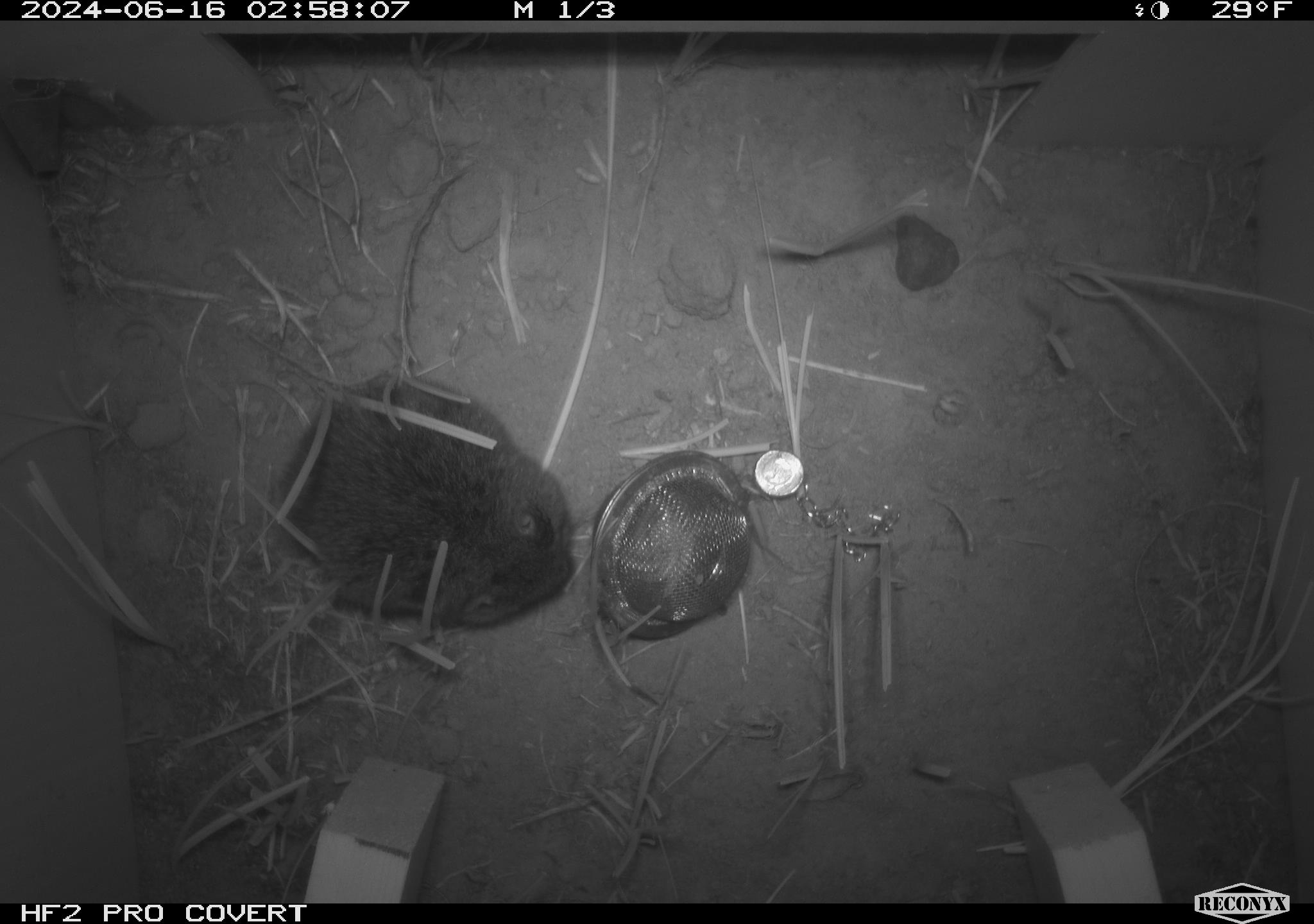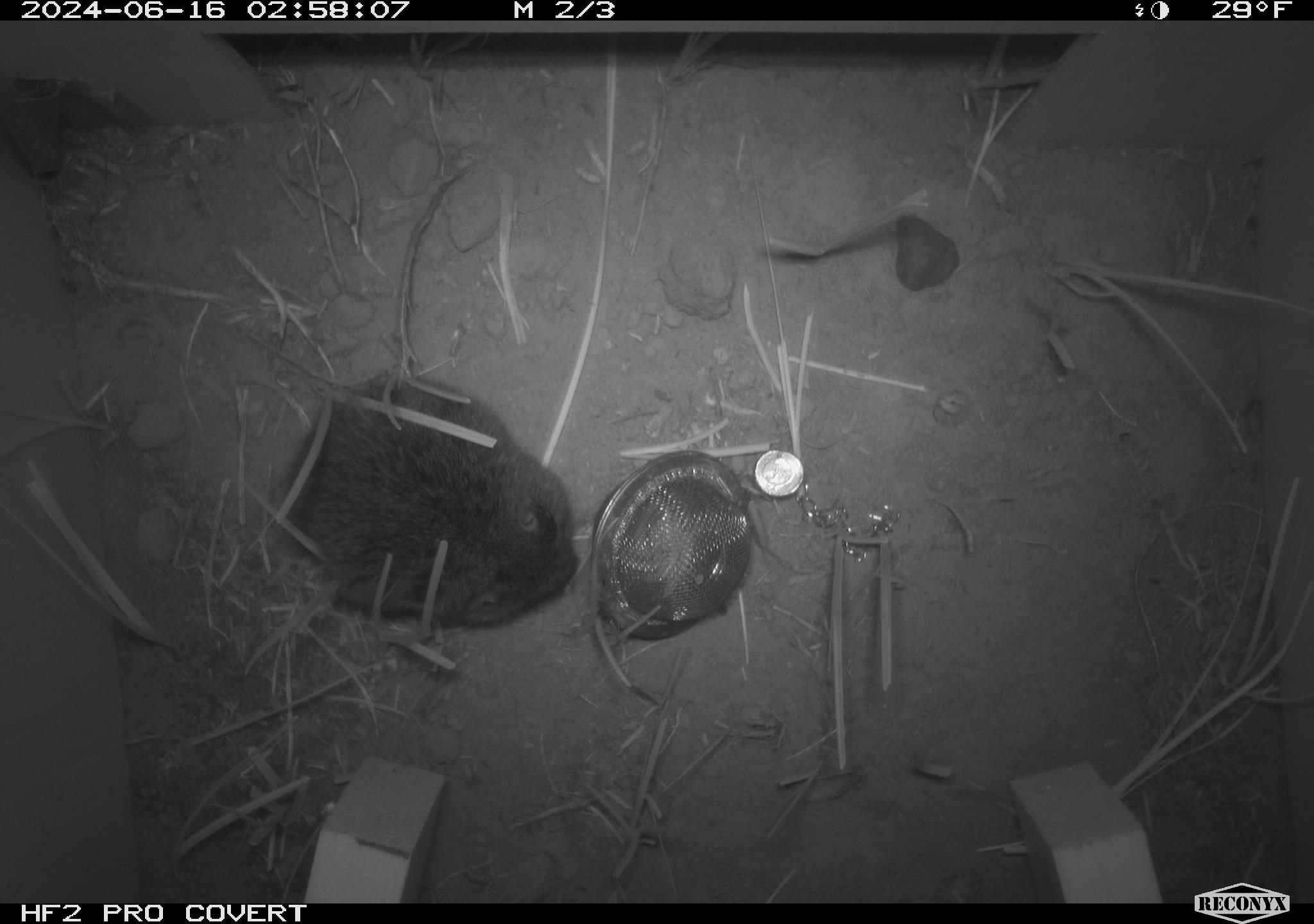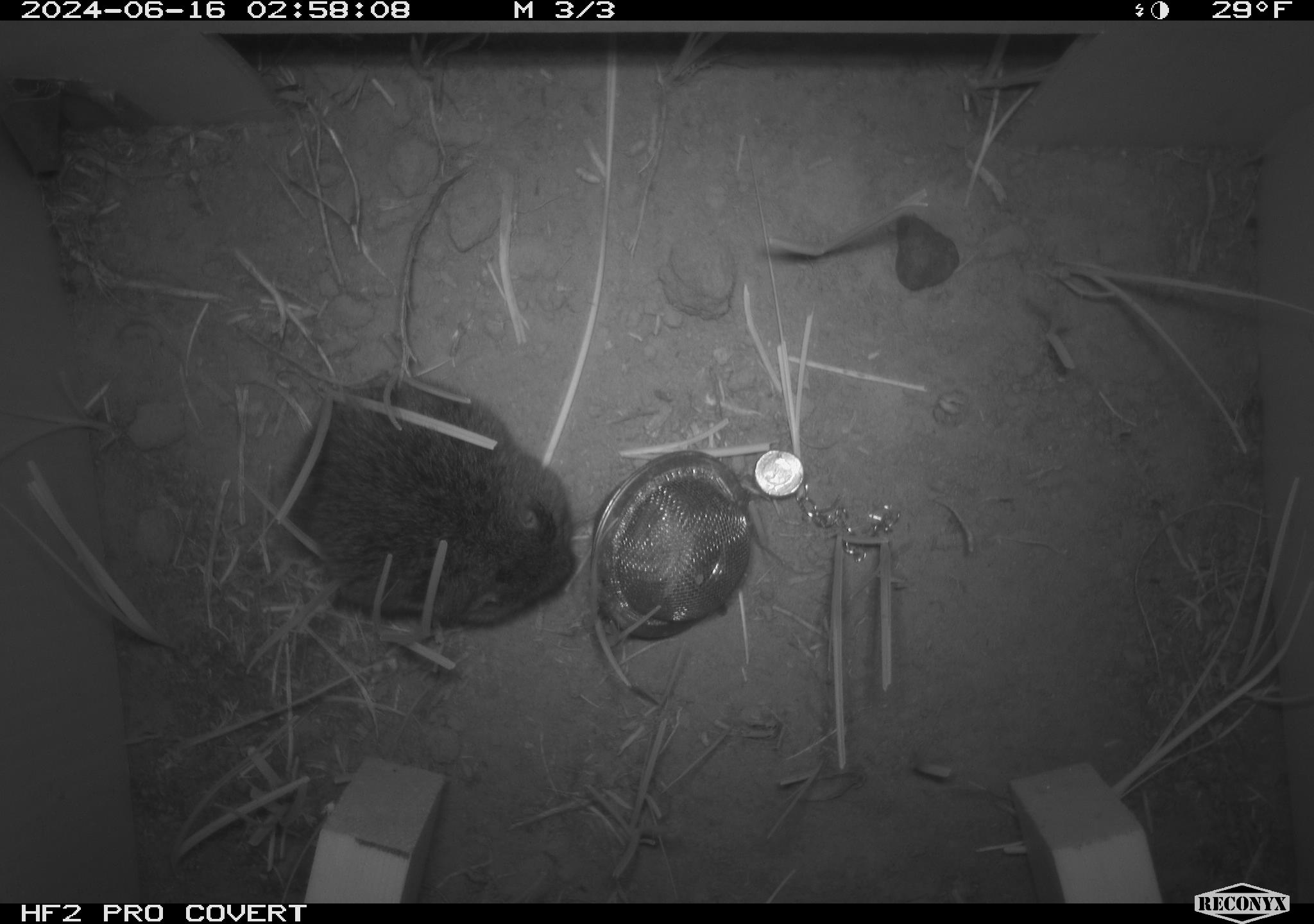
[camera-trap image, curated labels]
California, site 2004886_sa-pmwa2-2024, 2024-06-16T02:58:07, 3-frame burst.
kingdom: Animalia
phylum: Chordata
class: Mammalia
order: Rodentia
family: Cricetidae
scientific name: Arvicolinae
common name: voles, lemmings, and muskrats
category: arvicolinae subfamily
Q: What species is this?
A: Arvicolinae subfamily (voles, lemmings, and muskrats) (Arvicolinae).